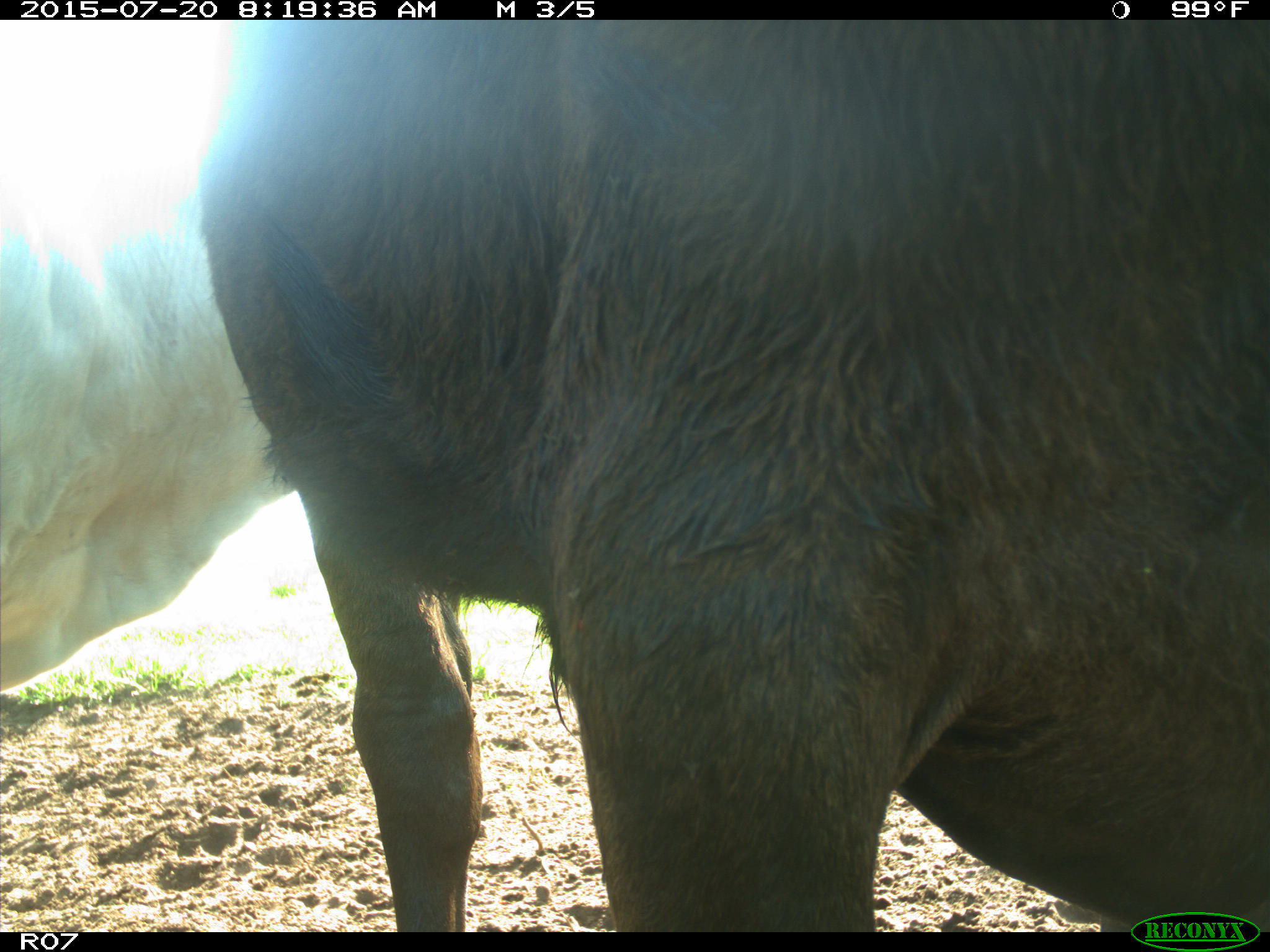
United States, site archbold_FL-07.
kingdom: Animalia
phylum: Chordata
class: Mammalia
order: Artiodactyla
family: Bovidae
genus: Bos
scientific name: Bos taurus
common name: domestic cow